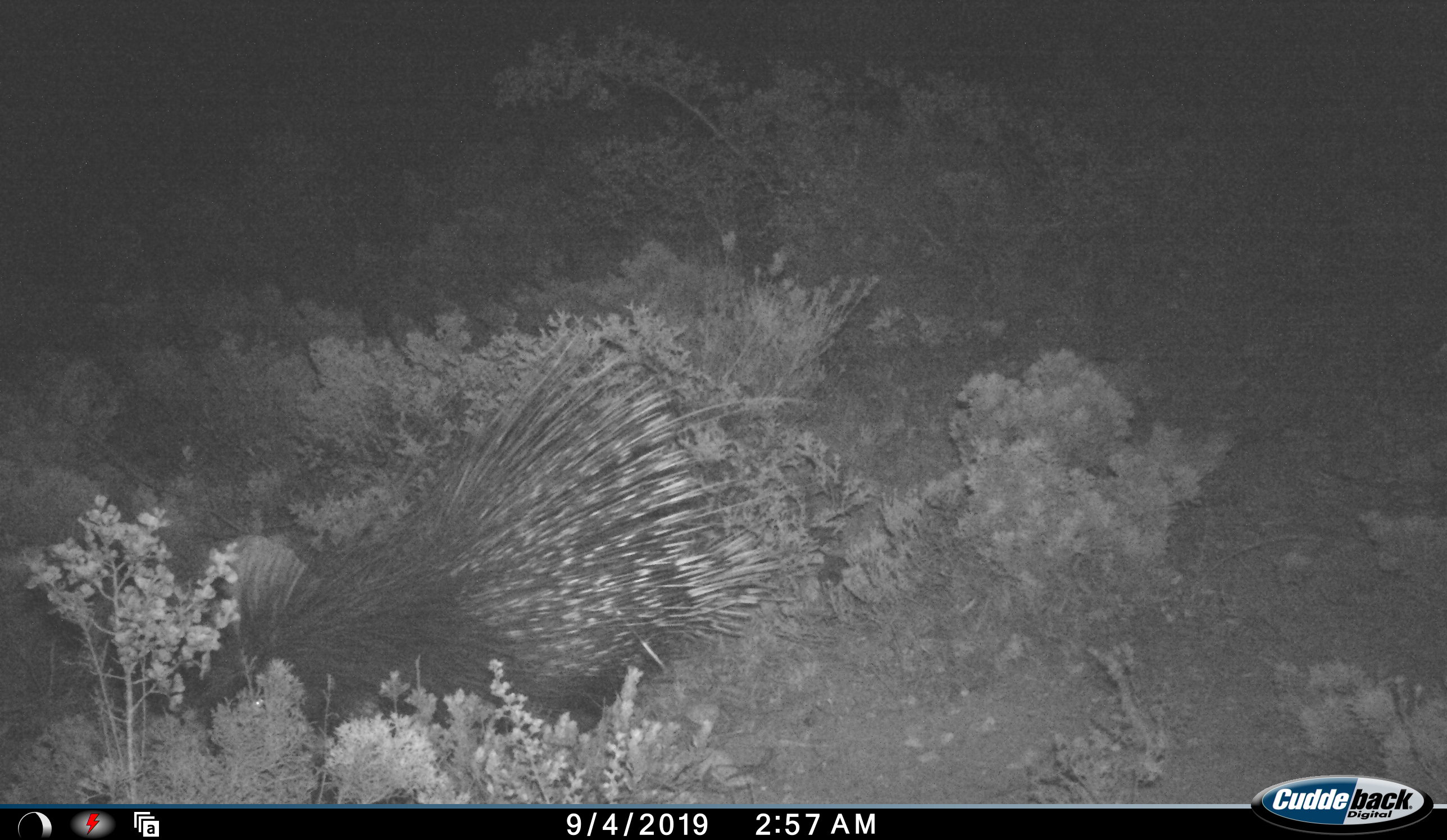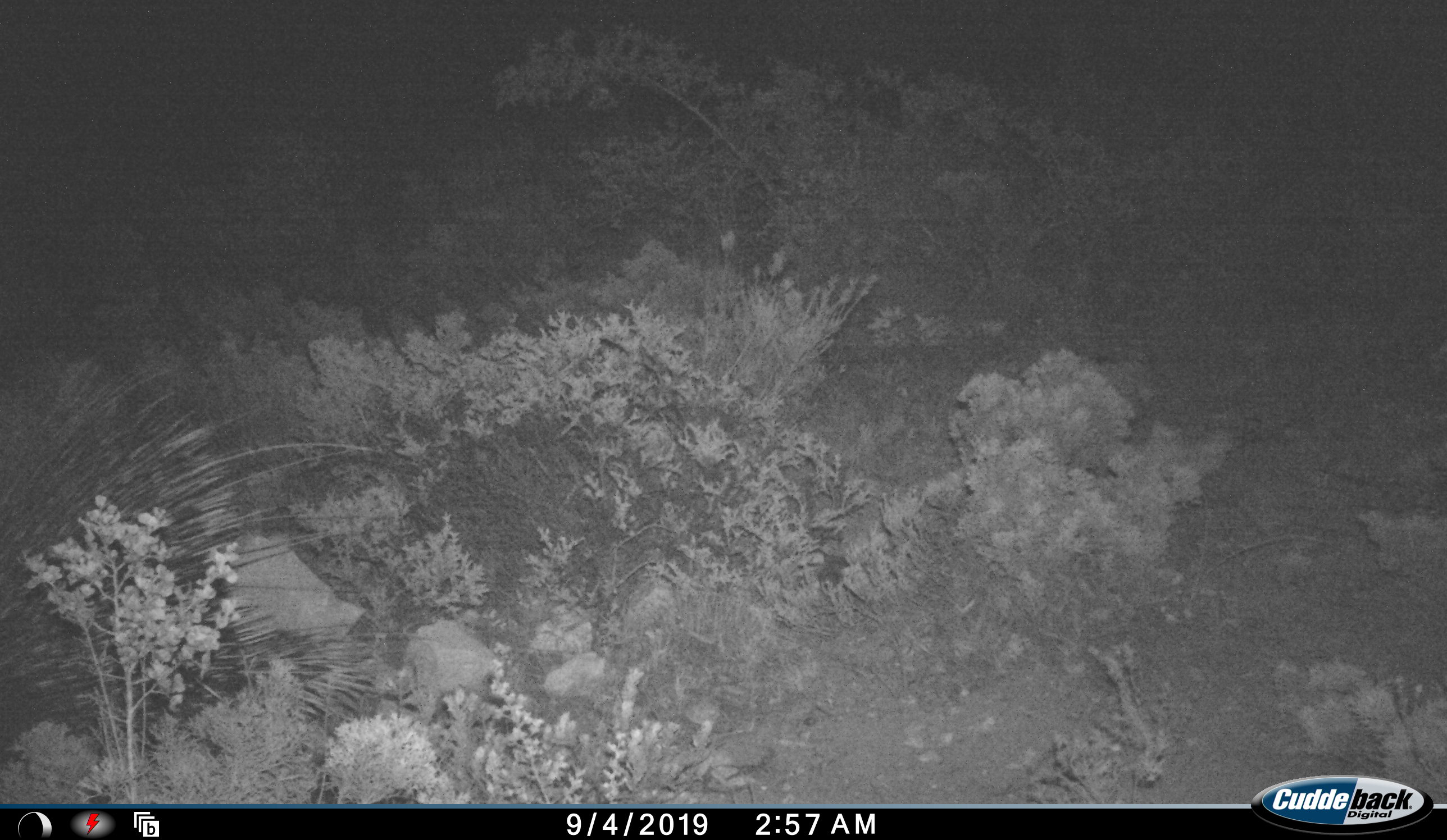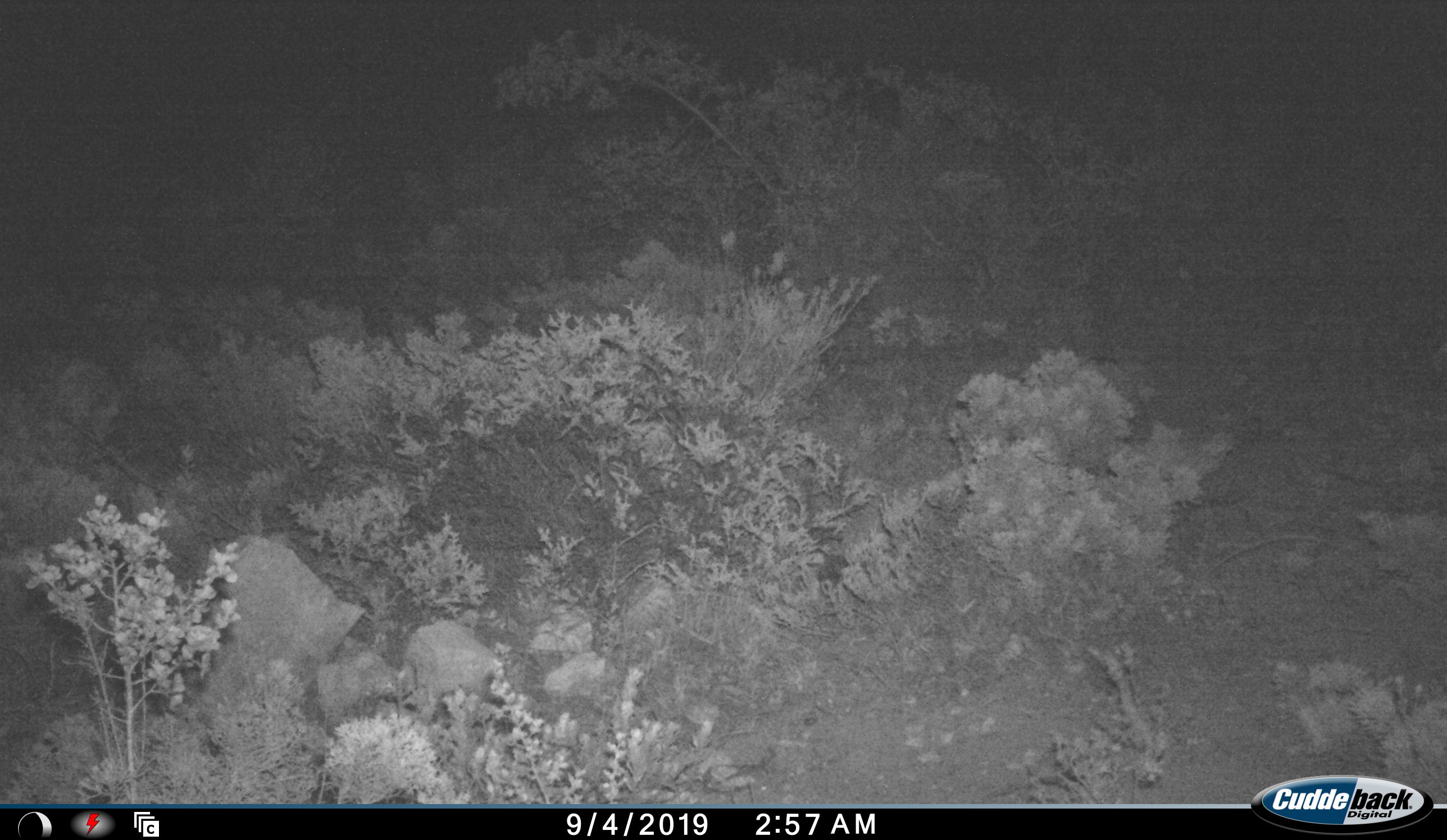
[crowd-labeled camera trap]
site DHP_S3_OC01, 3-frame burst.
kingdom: Animalia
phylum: Chordata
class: Mammalia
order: Rodentia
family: Hystricidae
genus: Hystrix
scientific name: Hystrix cristata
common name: crested porcupine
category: porcupine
Porcupine (crested porcupine) (Hystrix cristata), count 1. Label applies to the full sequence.